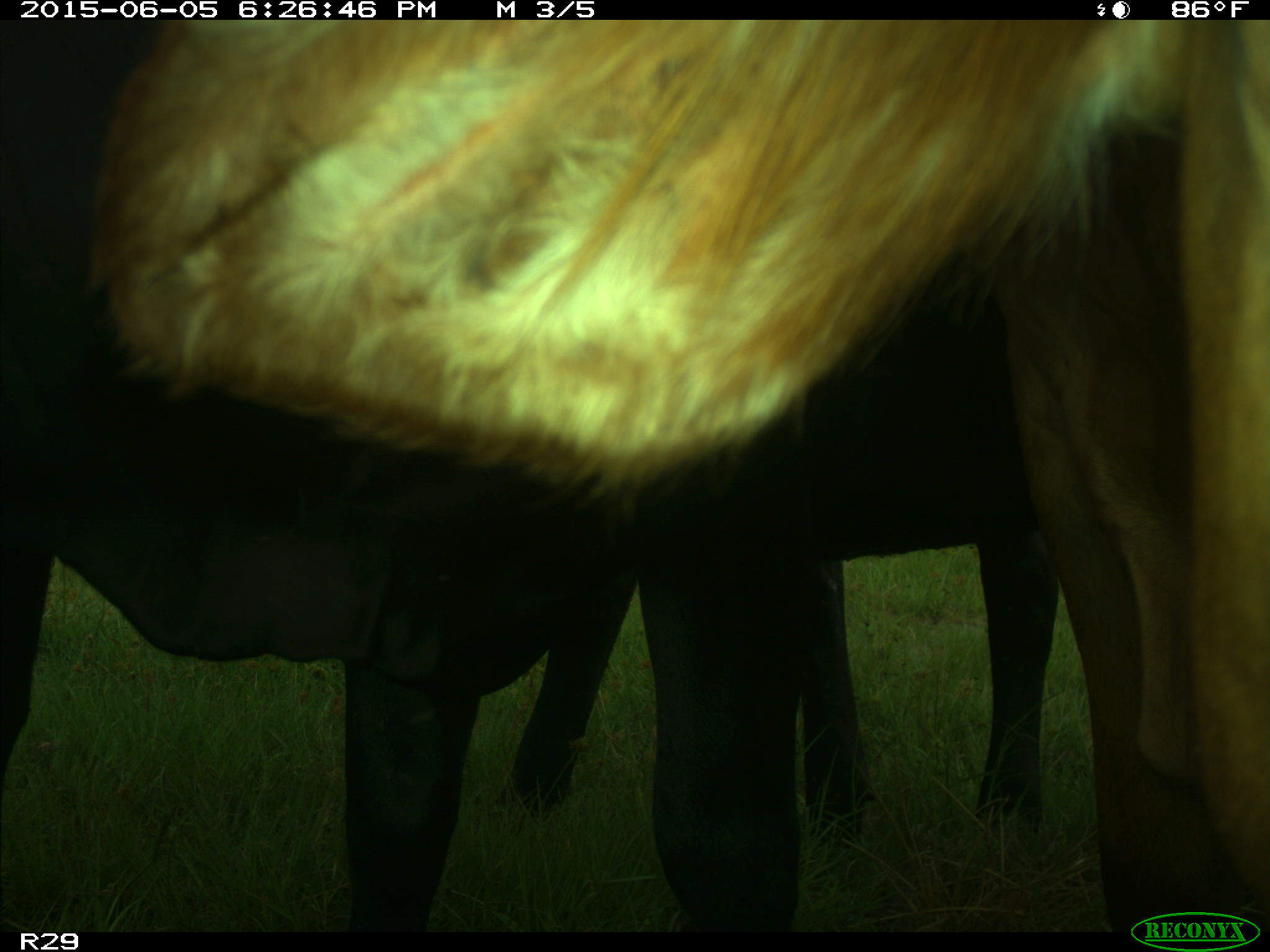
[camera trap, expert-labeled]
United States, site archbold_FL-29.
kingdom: Animalia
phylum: Chordata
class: Mammalia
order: Artiodactyla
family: Bovidae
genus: Bos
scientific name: Bos taurus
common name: domestic cow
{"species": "Bos taurus (domestic cow)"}